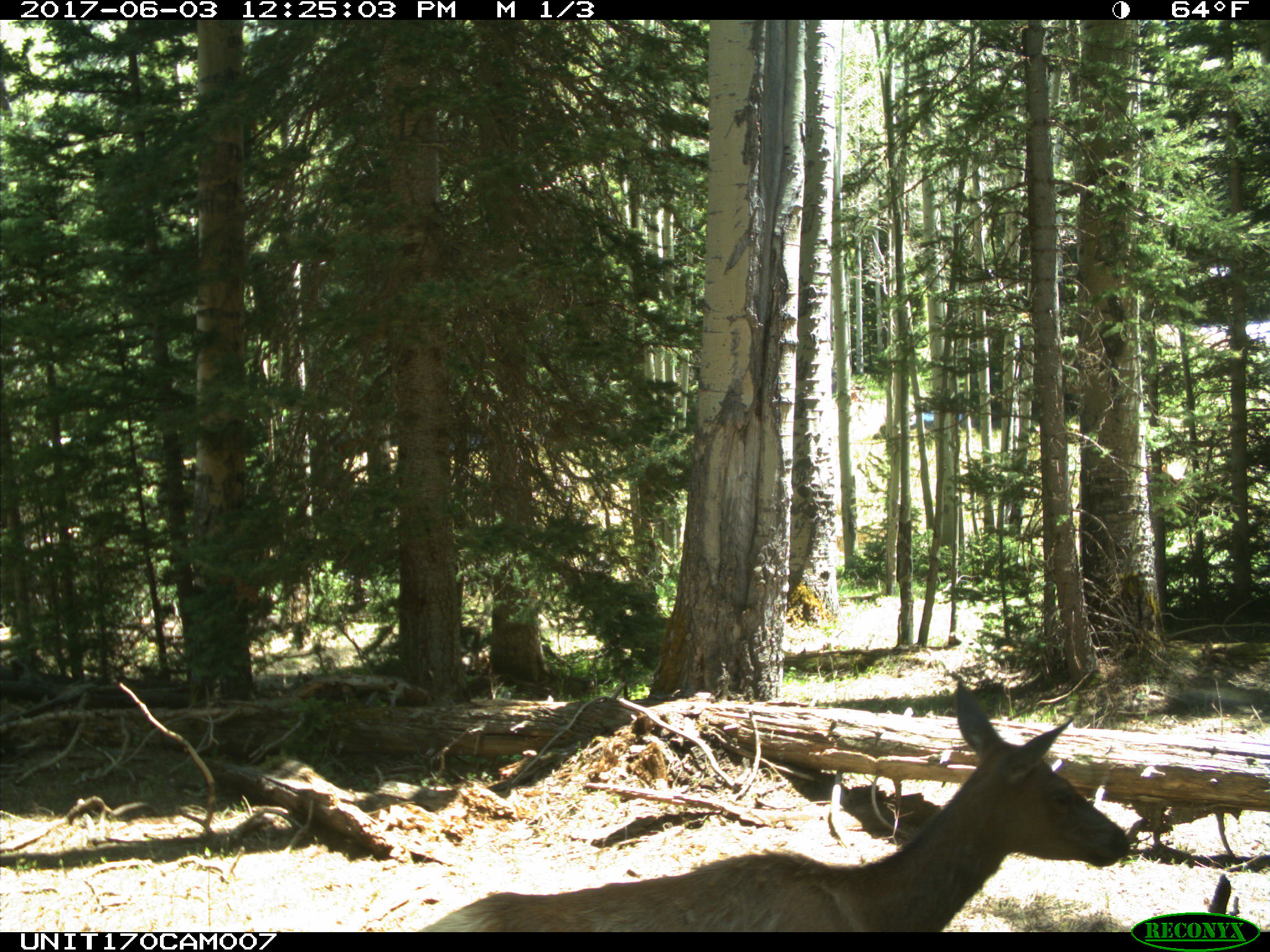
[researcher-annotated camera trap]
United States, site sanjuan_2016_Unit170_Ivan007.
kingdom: Animalia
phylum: Chordata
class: Mammalia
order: Artiodactyla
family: Cervidae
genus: Cervus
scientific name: Cervus elaphus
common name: red deer